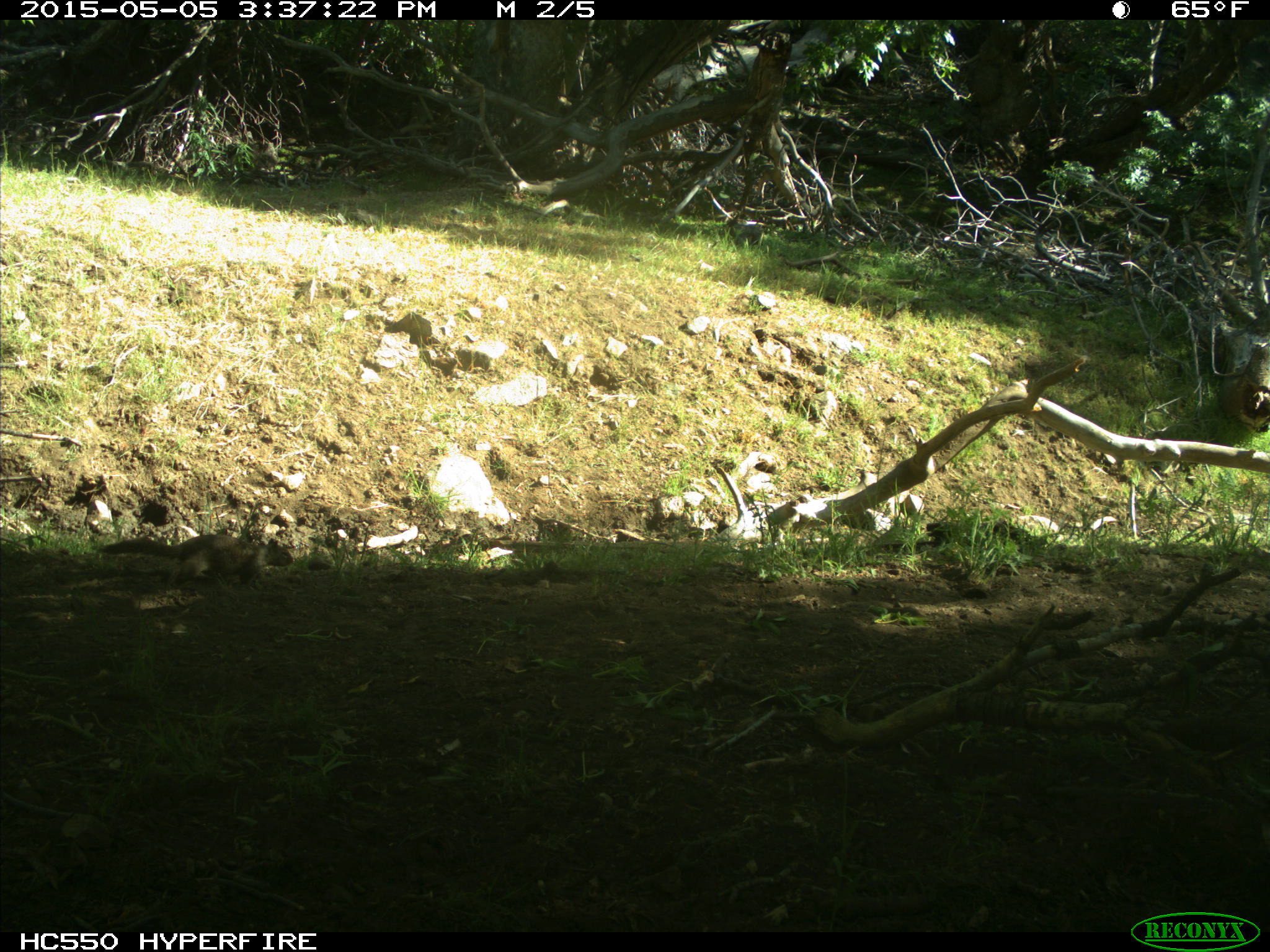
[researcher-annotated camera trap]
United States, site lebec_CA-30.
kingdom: Animalia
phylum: Chordata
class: Mammalia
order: Rodentia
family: Sciuridae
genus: Otospermophilus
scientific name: Otospermophilus beecheyi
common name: california ground squirrel